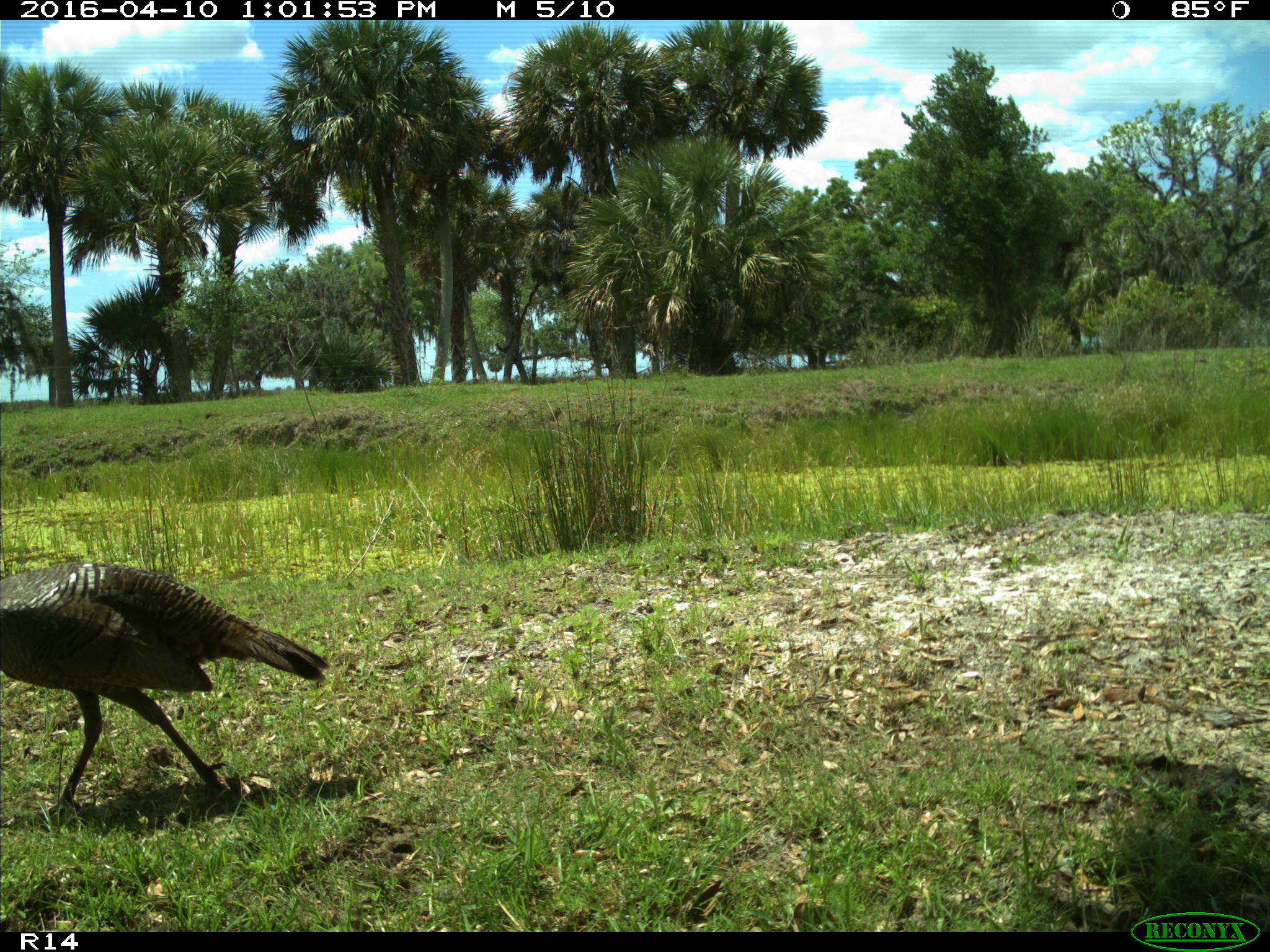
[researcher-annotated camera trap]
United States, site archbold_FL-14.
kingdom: Animalia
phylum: Chordata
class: Aves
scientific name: Aves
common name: birds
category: unidentified bird